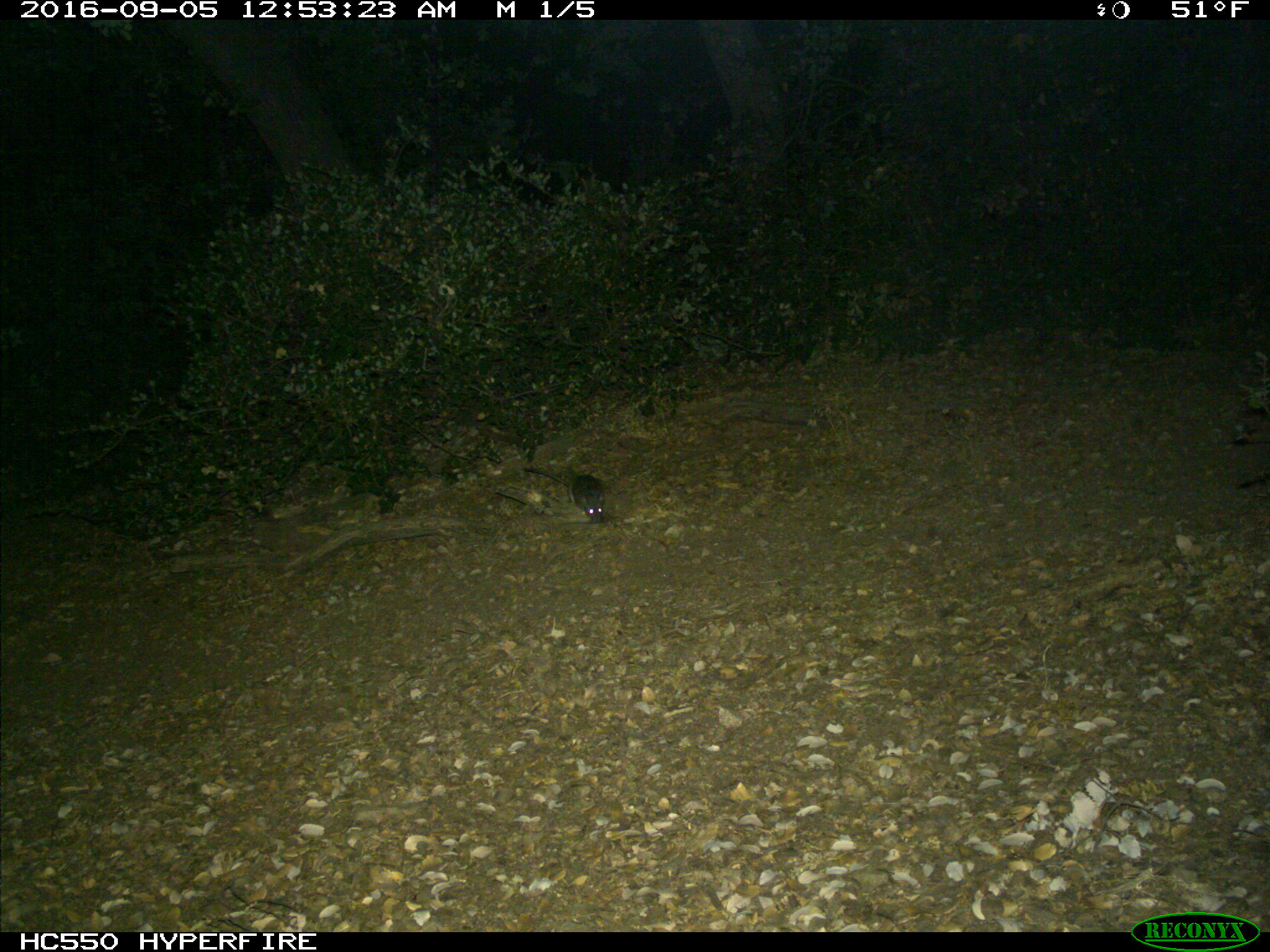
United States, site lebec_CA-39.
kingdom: Animalia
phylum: Chordata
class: Mammalia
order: Rodentia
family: Cricetidae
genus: Neotoma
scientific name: Neotoma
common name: pack rat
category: unidentified pack rat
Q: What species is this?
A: Unidentified pack rat (pack rat) (Neotoma).